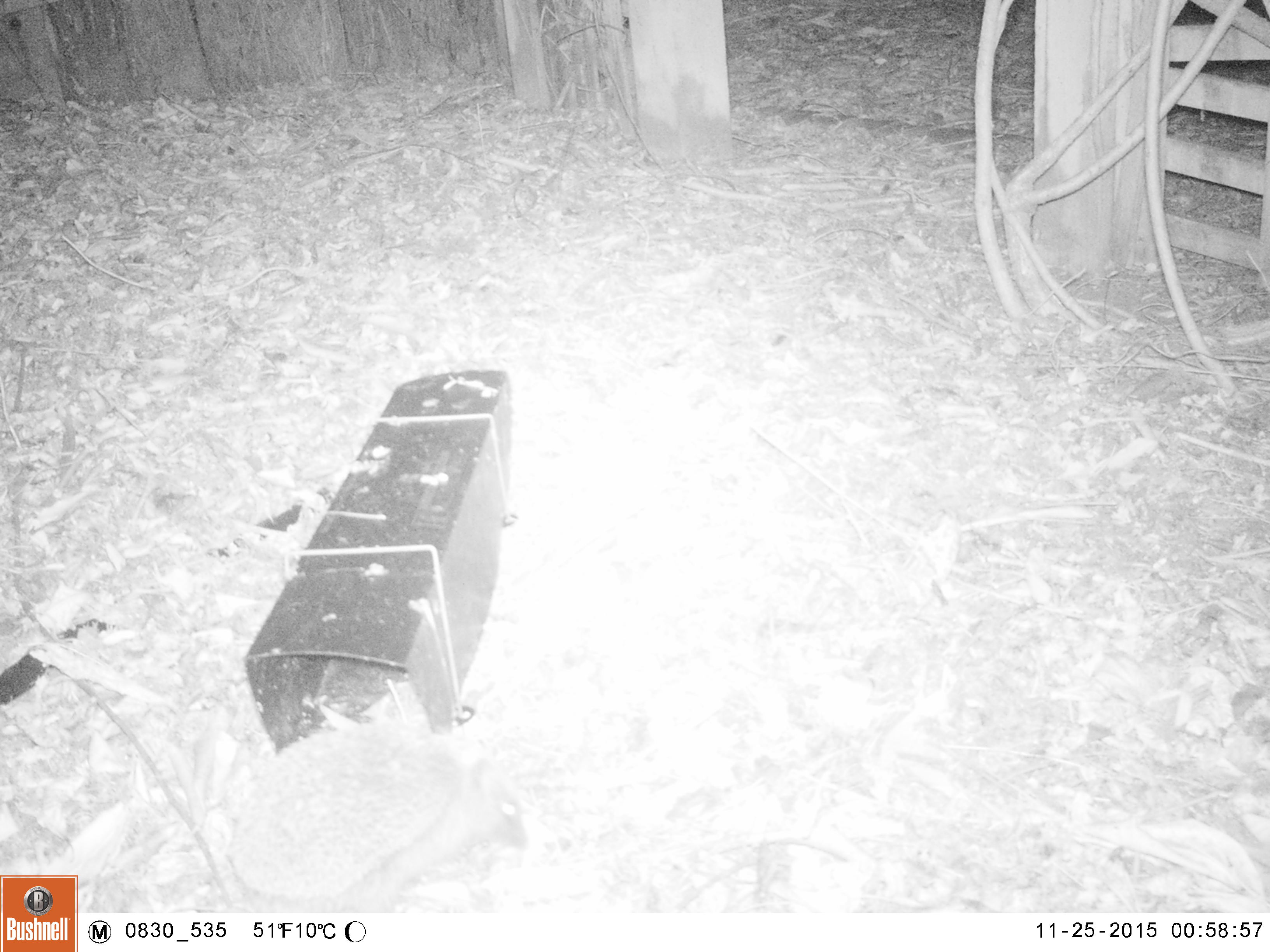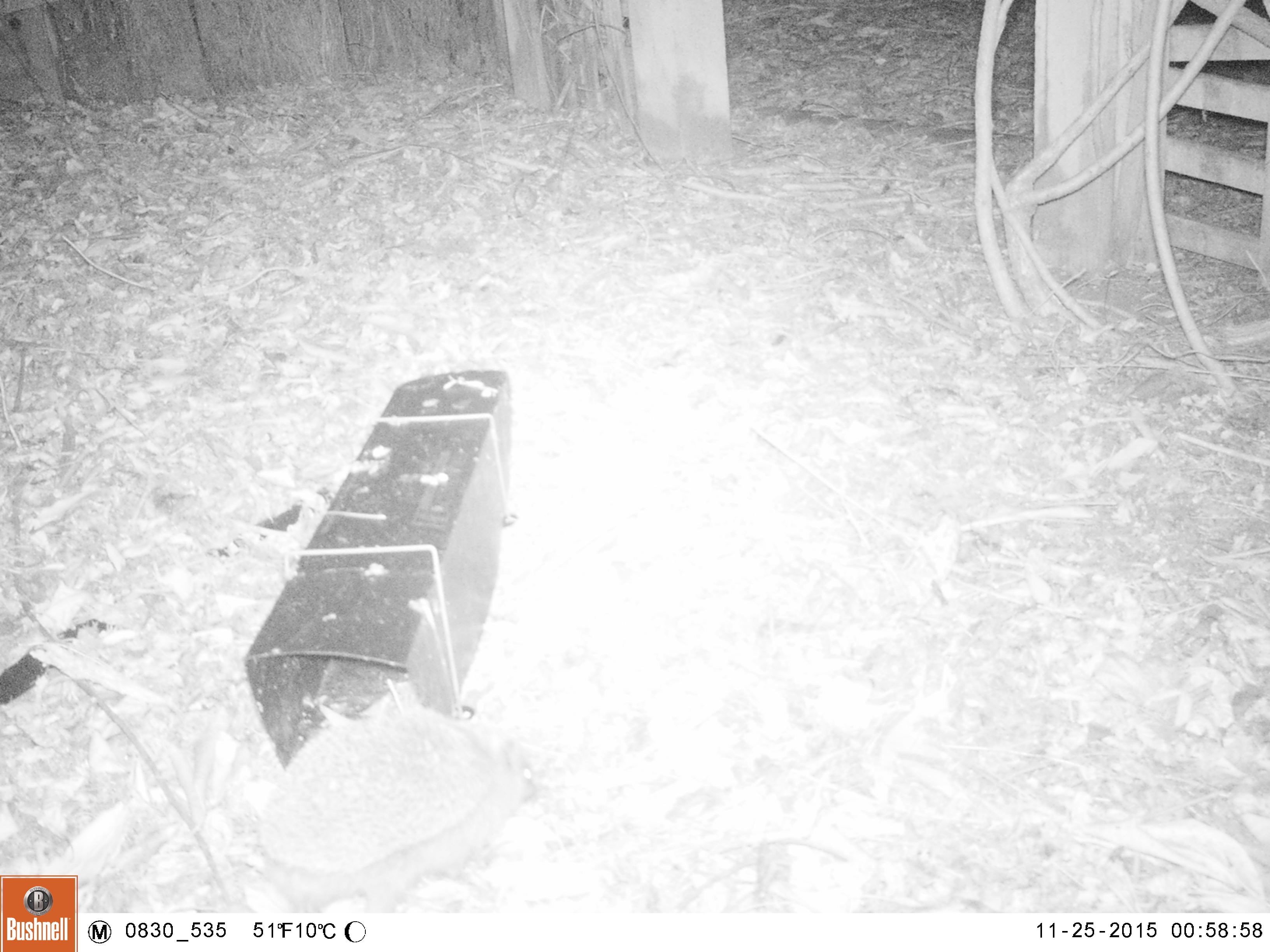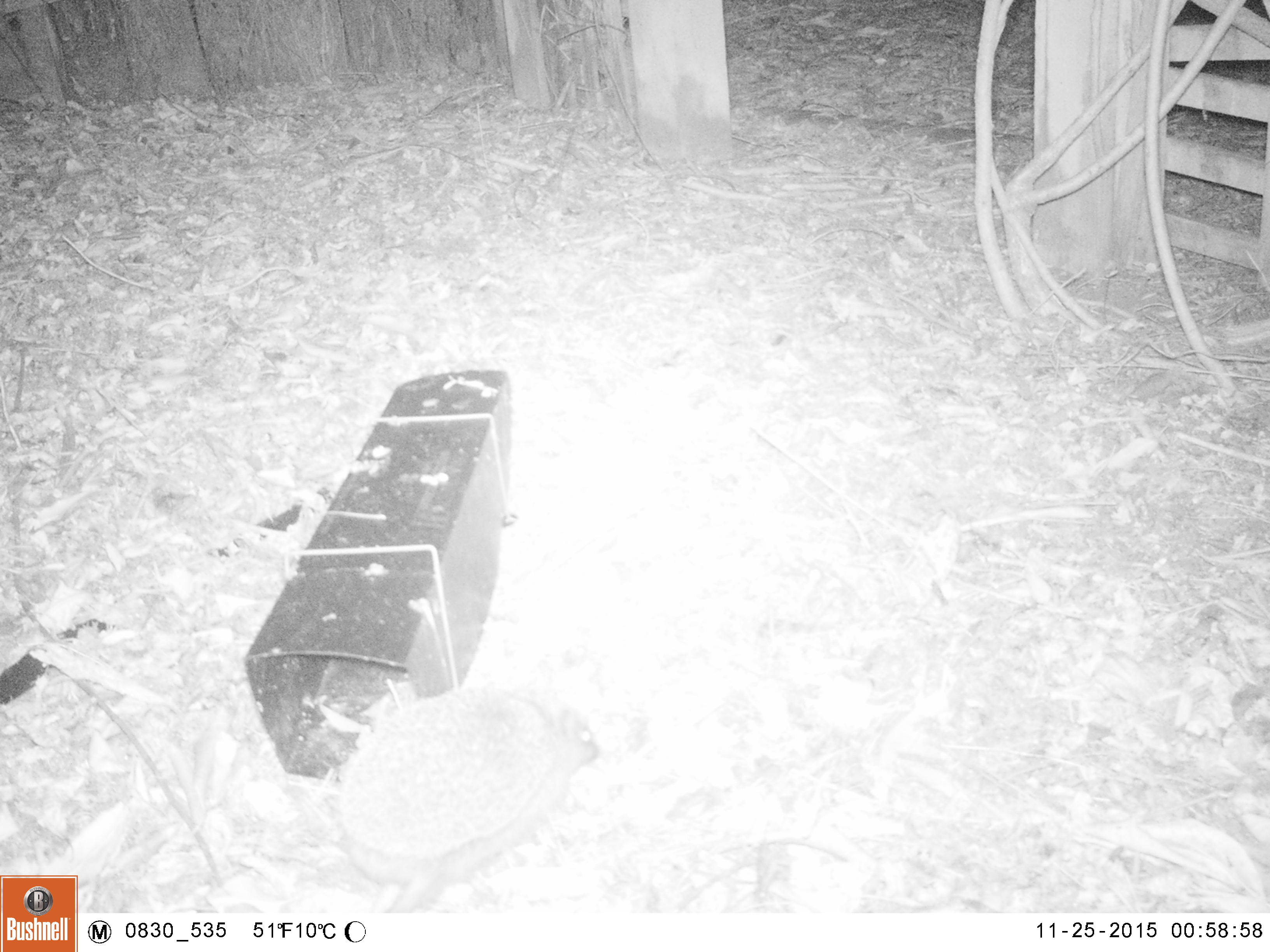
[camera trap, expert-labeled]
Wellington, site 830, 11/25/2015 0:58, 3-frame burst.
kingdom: Animalia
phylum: Chordata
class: Mammalia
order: Eulipotyphla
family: Erinaceidae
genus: Erinaceus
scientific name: Erinaceus europaeus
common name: hedgehog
Hedgehog (Erinaceus europaeus).